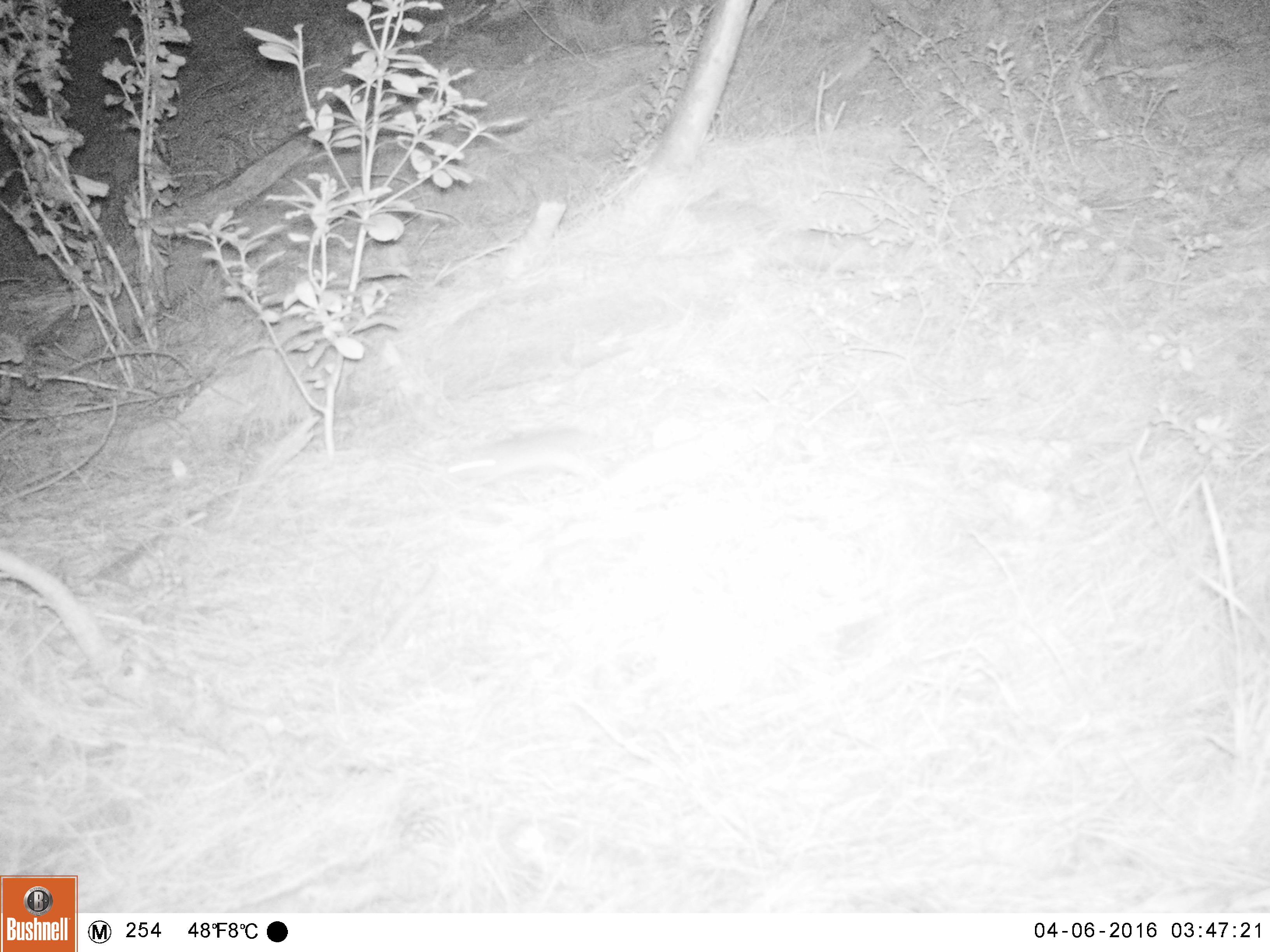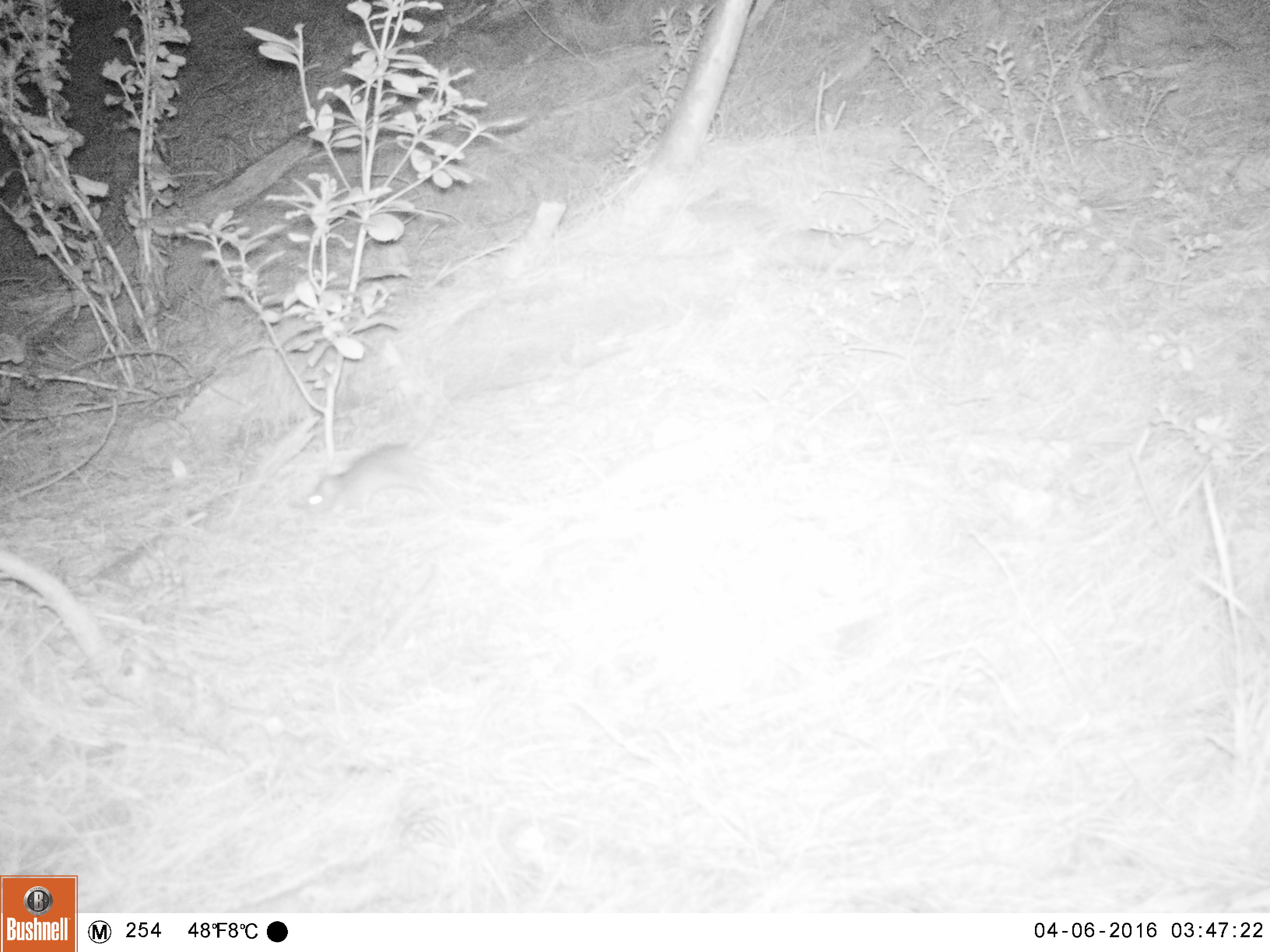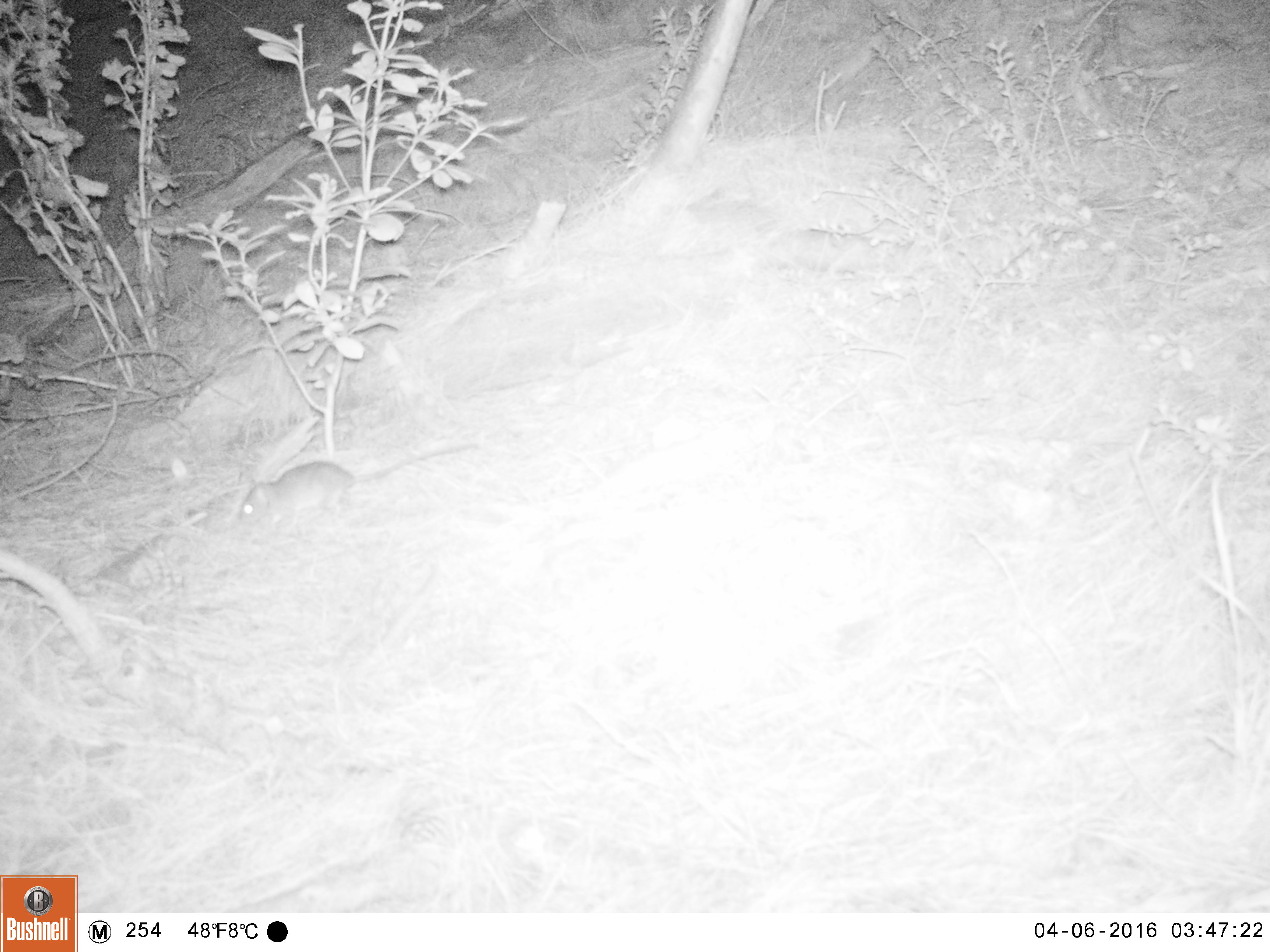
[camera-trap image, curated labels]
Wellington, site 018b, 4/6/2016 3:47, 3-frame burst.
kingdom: Animalia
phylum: Chordata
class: Mammalia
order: Rodentia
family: Muridae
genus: Rattus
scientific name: Rattus rattus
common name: ship rat